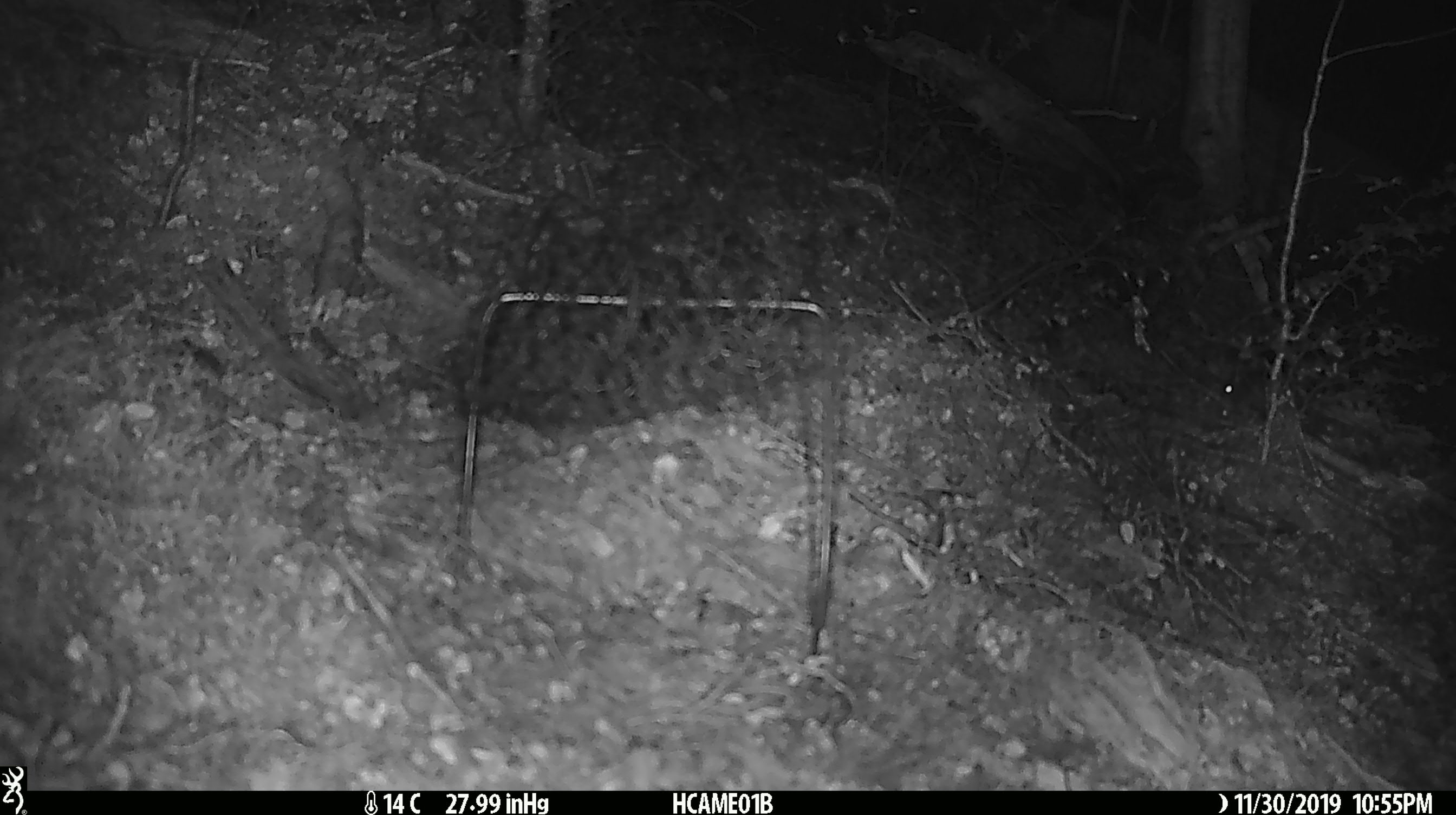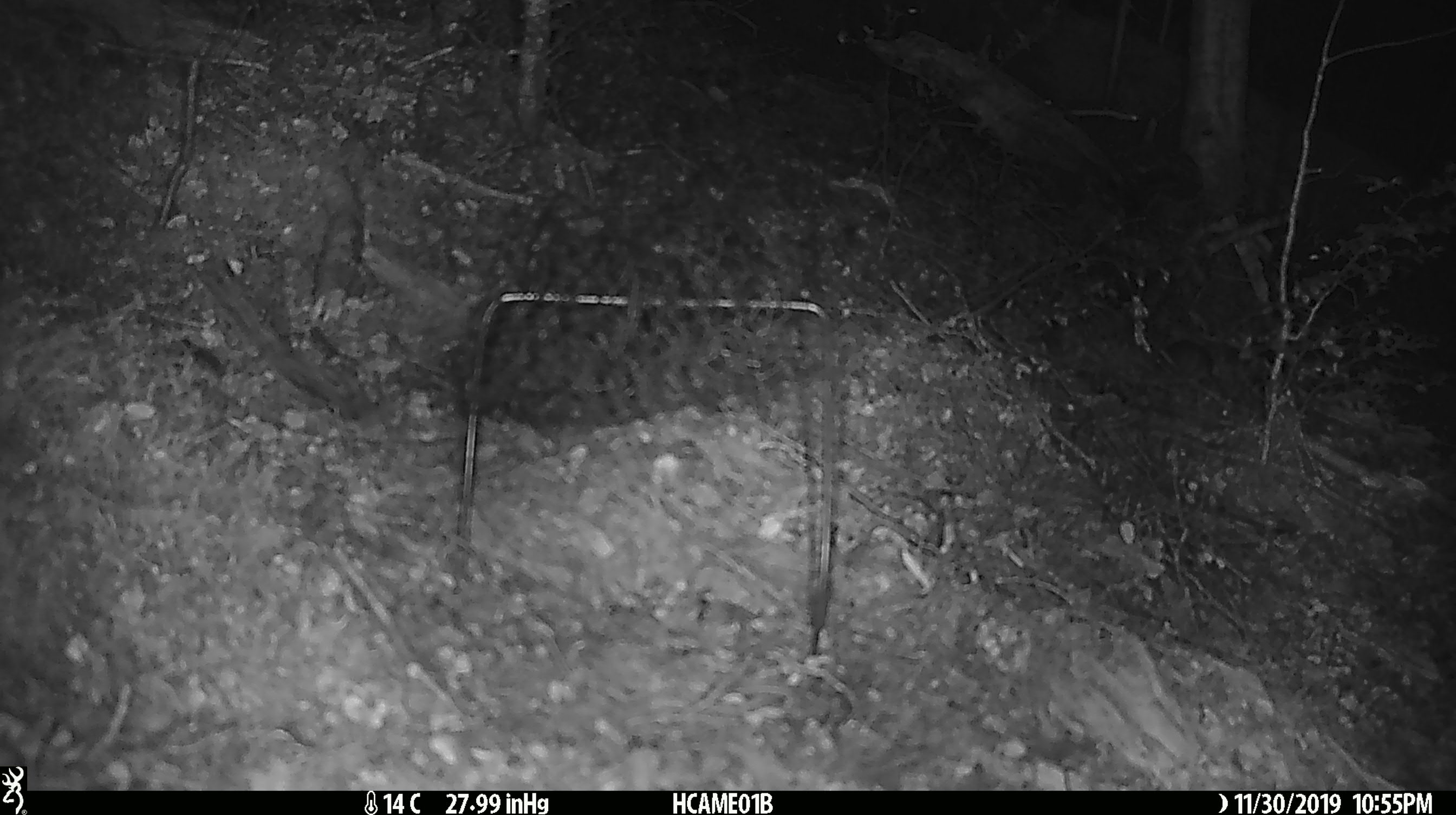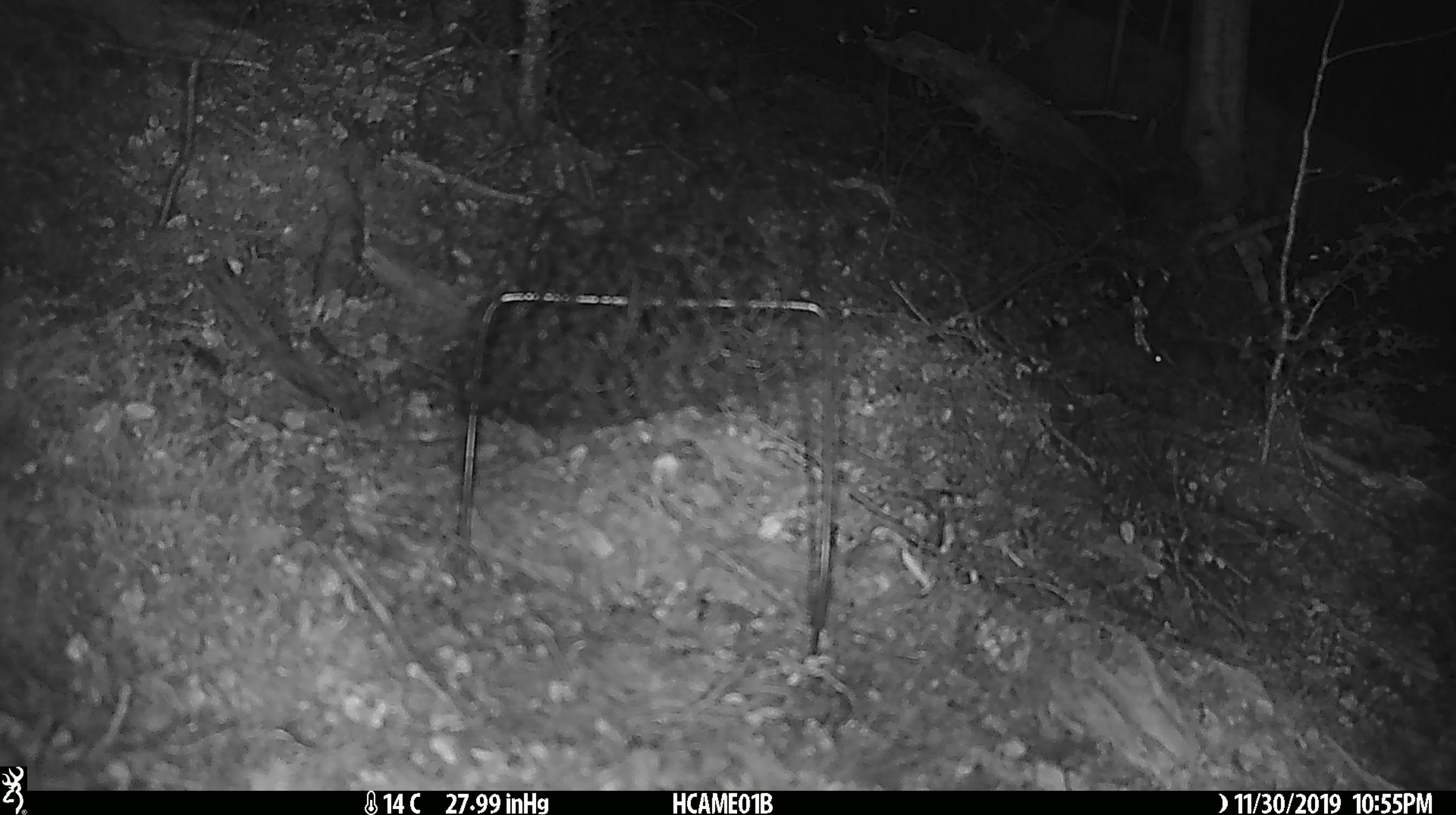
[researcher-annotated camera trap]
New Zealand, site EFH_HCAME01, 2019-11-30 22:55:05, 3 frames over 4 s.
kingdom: Animalia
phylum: Chordata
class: Mammalia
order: Rodentia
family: Muridae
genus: Mus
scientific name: Mus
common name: mouse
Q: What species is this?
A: Mouse (Mus).